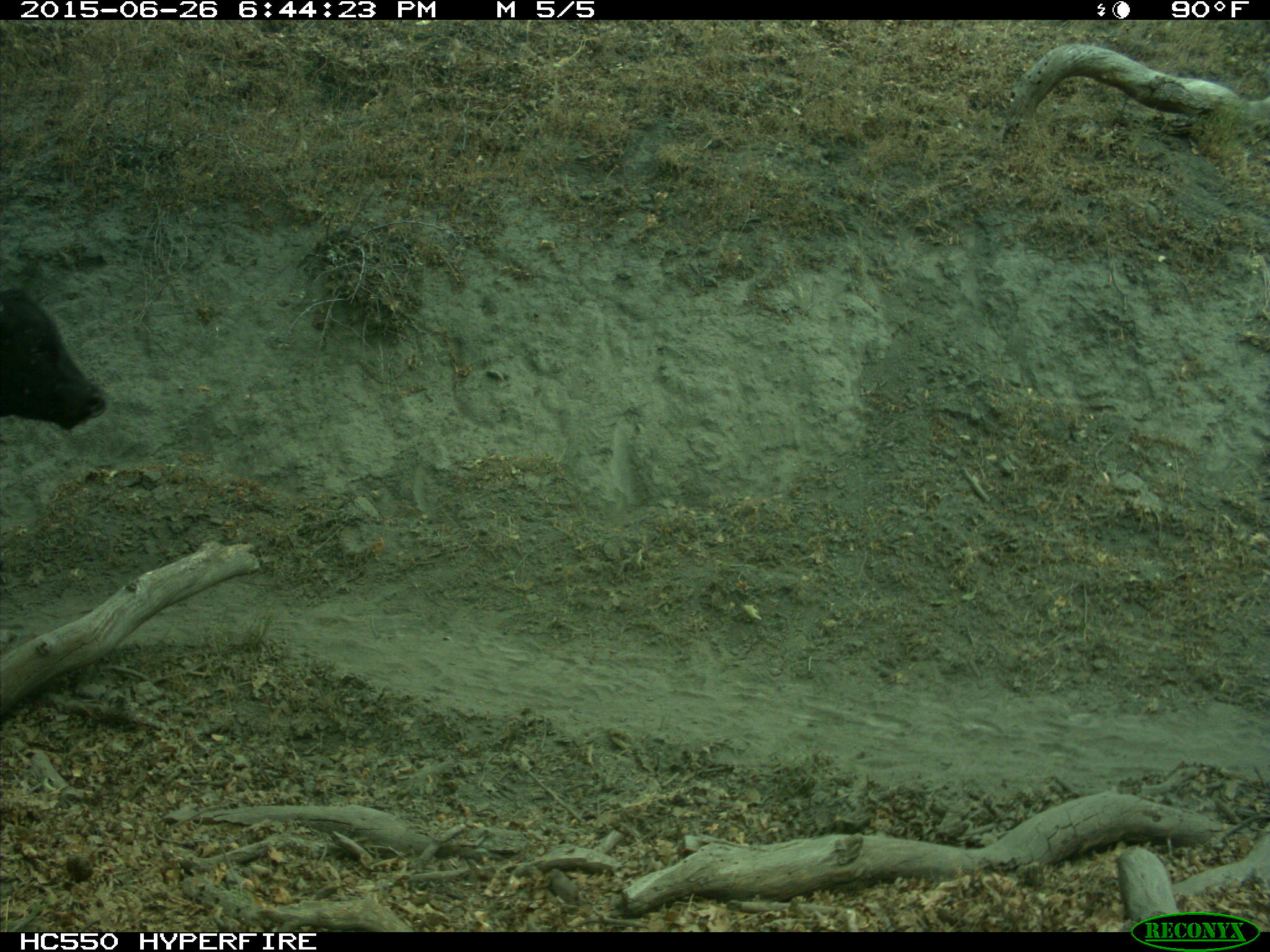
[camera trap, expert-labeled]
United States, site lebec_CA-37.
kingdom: Animalia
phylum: Chordata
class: Mammalia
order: Artiodactyla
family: Bovidae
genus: Bos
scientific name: Bos taurus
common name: domestic cow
Bos taurus (domestic cow).